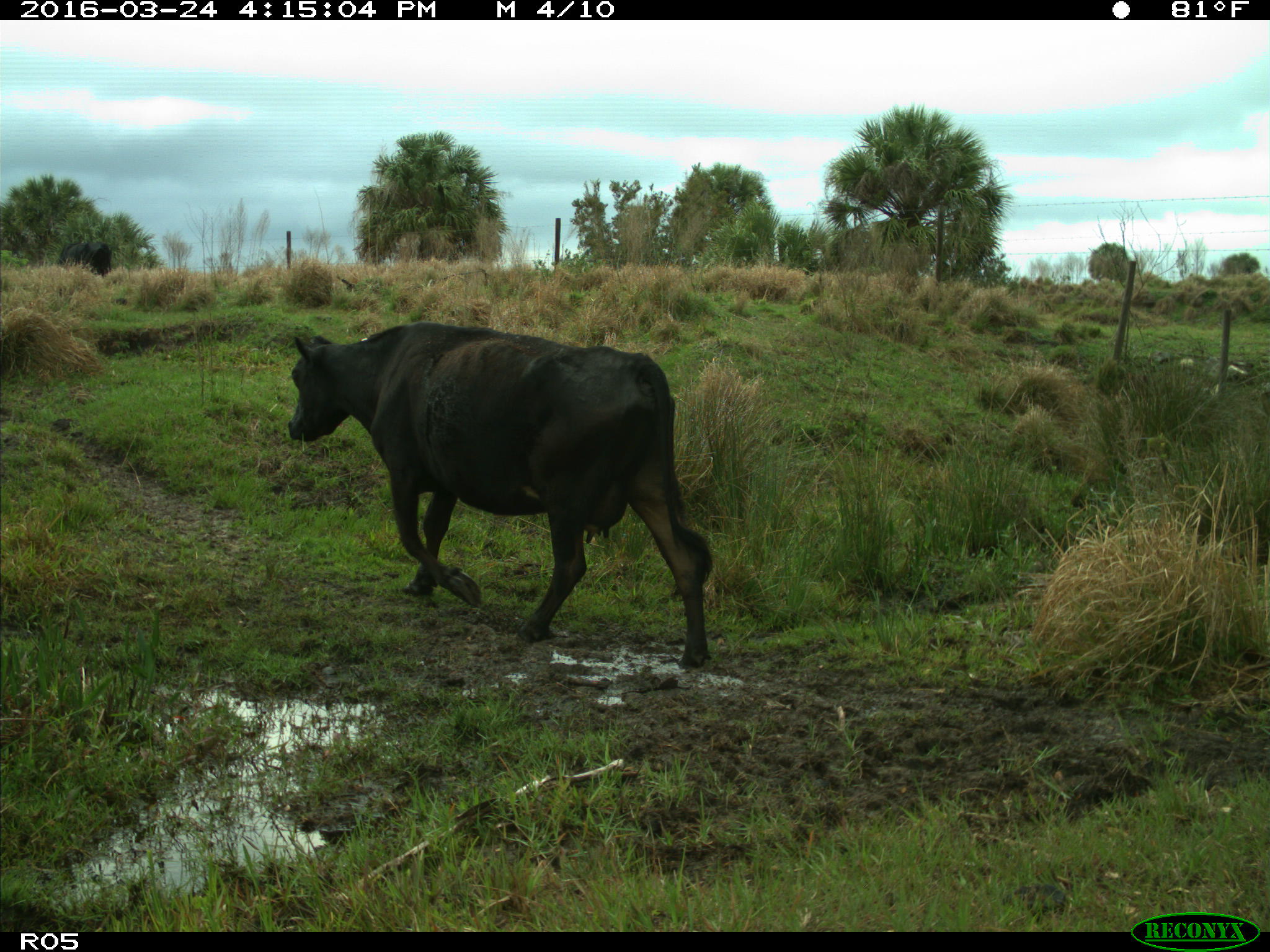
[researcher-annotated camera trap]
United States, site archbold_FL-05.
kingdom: Animalia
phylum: Chordata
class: Mammalia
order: Artiodactyla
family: Bovidae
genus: Bos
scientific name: Bos taurus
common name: domestic cow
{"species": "Bos taurus (domestic cow)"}